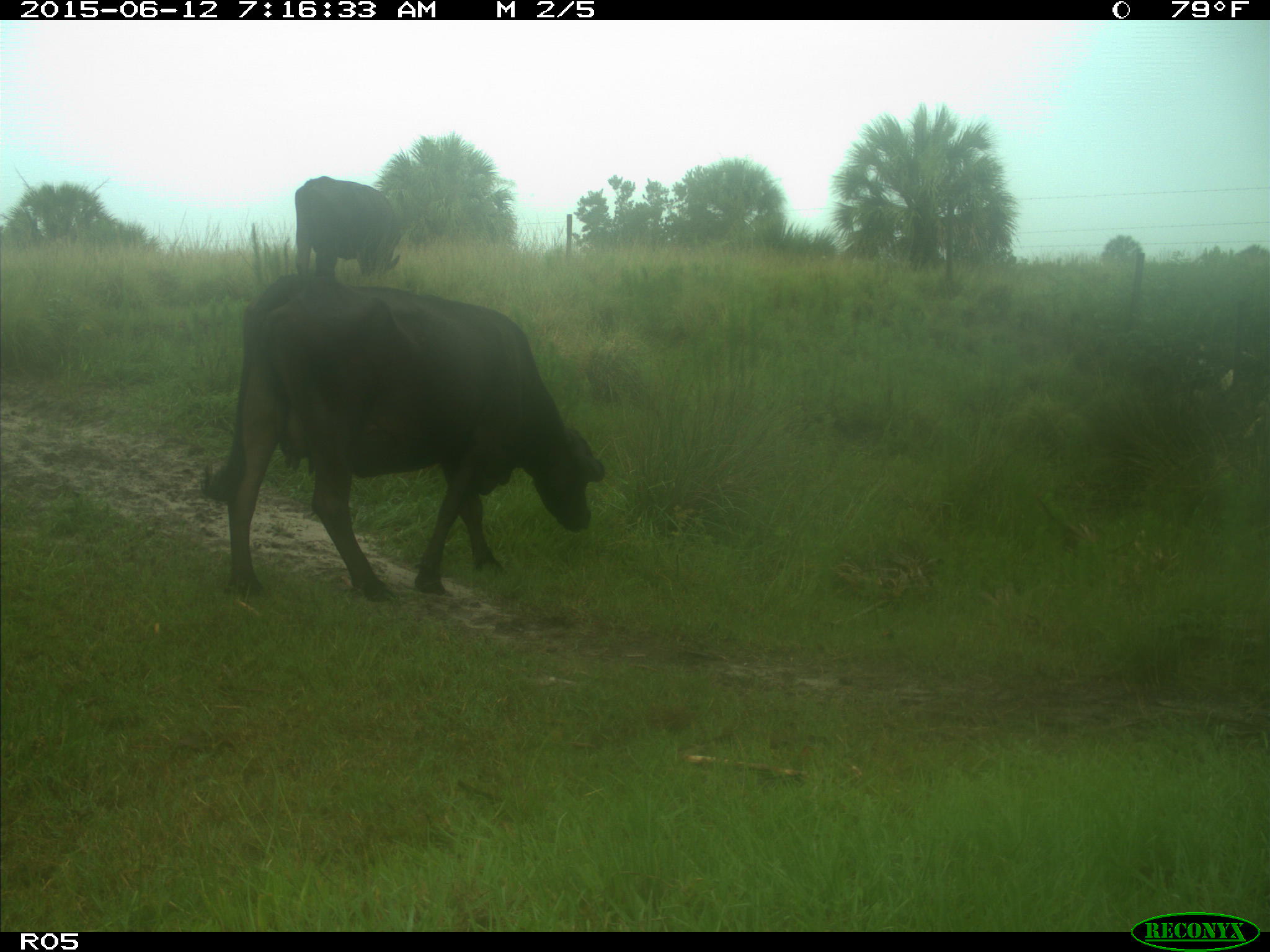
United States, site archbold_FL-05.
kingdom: Animalia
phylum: Chordata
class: Mammalia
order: Artiodactyla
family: Bovidae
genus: Bos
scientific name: Bos taurus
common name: domestic cow